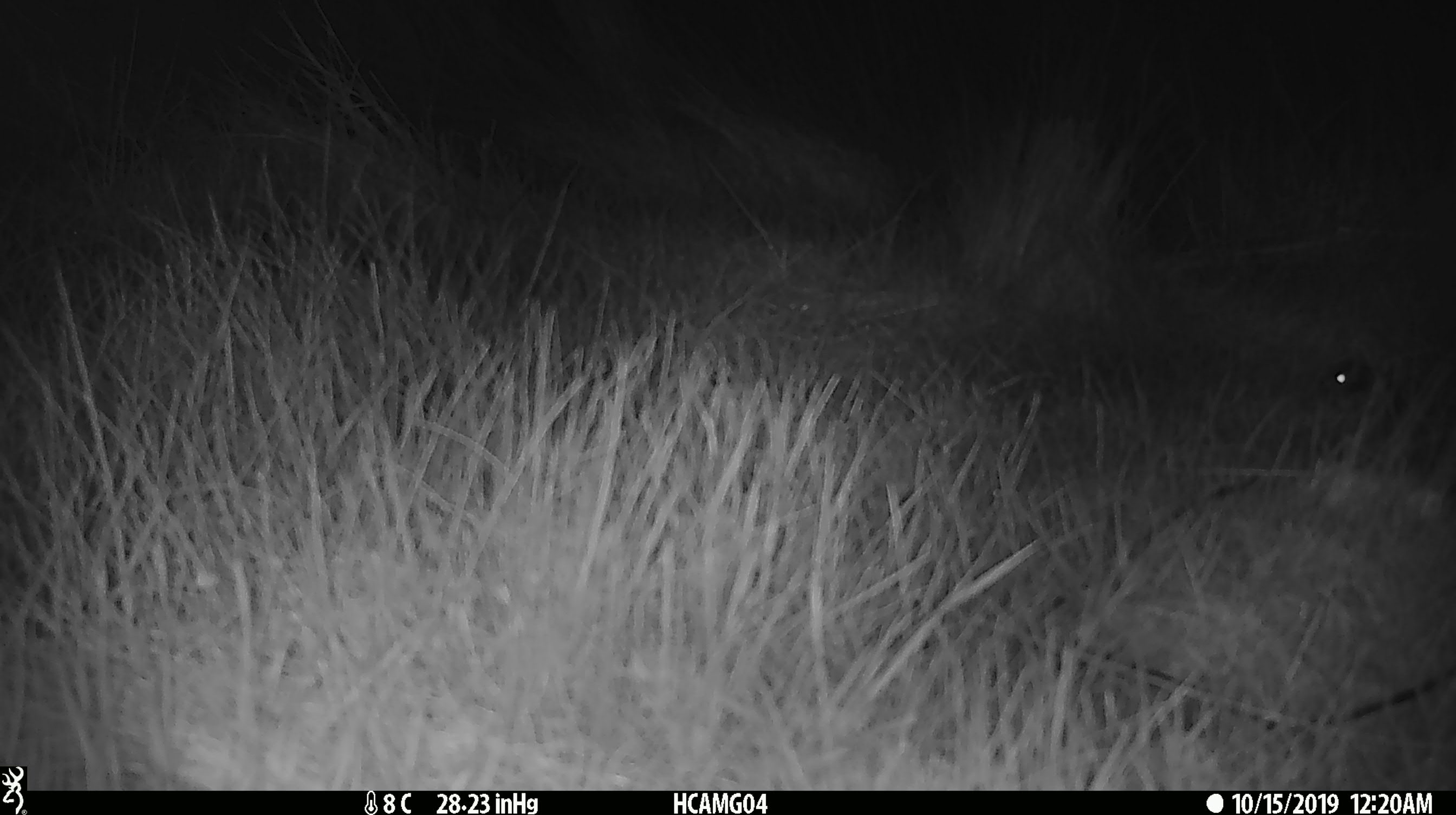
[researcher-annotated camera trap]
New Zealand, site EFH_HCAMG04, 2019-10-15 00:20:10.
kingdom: Animalia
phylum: Chordata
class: Mammalia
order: Rodentia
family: Muridae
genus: Mus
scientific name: Mus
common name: mouse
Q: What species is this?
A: Mouse (Mus).